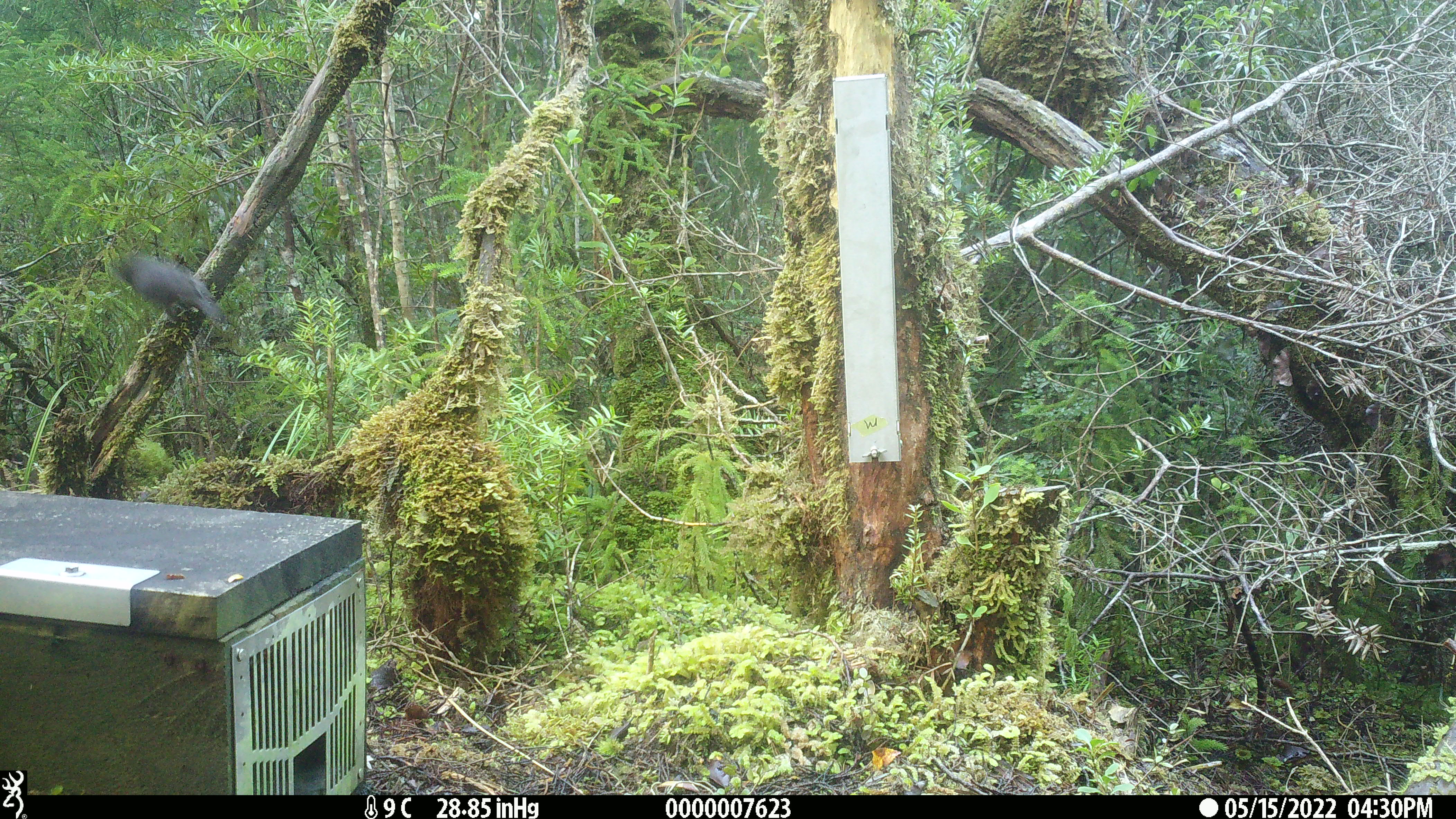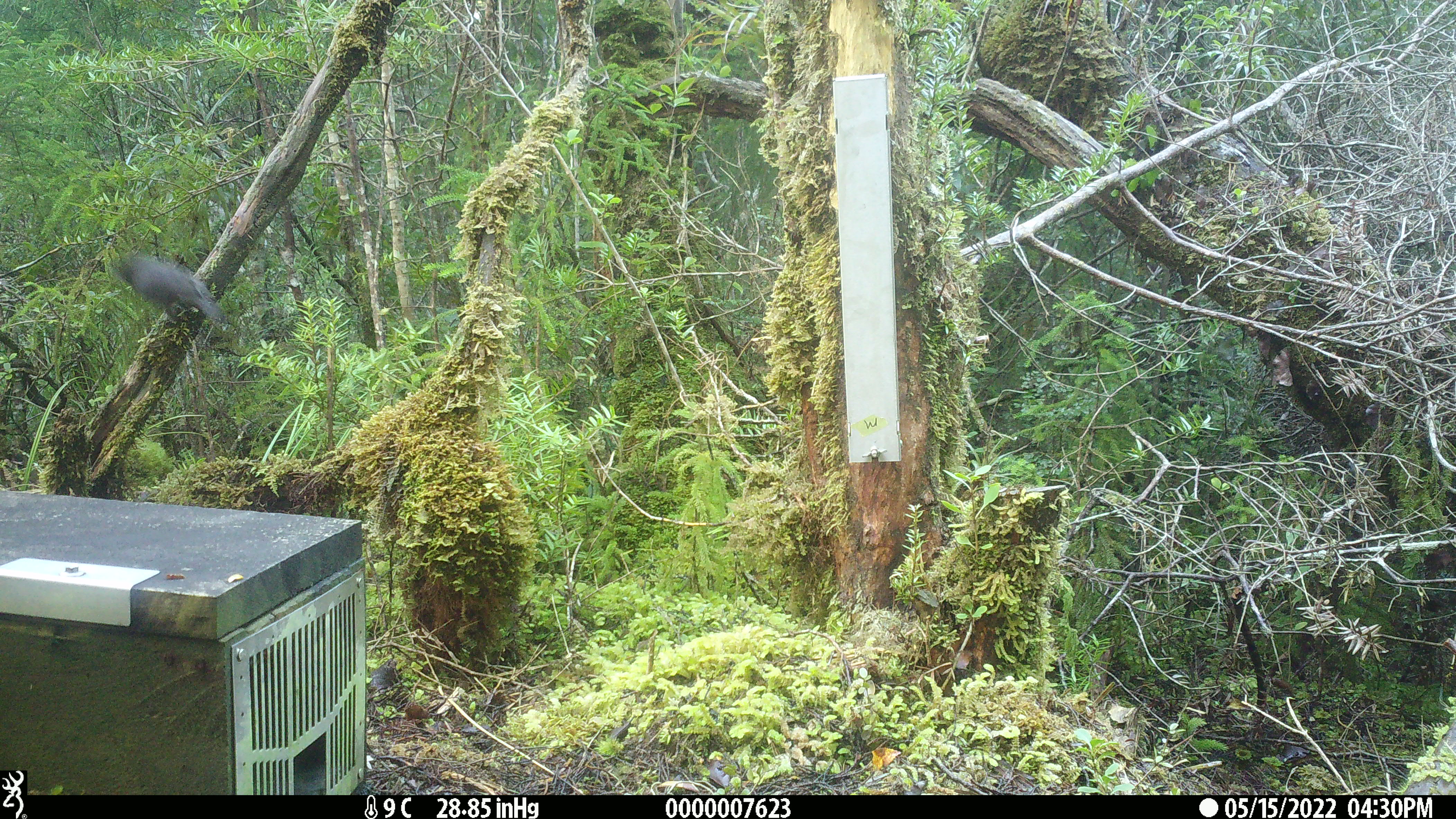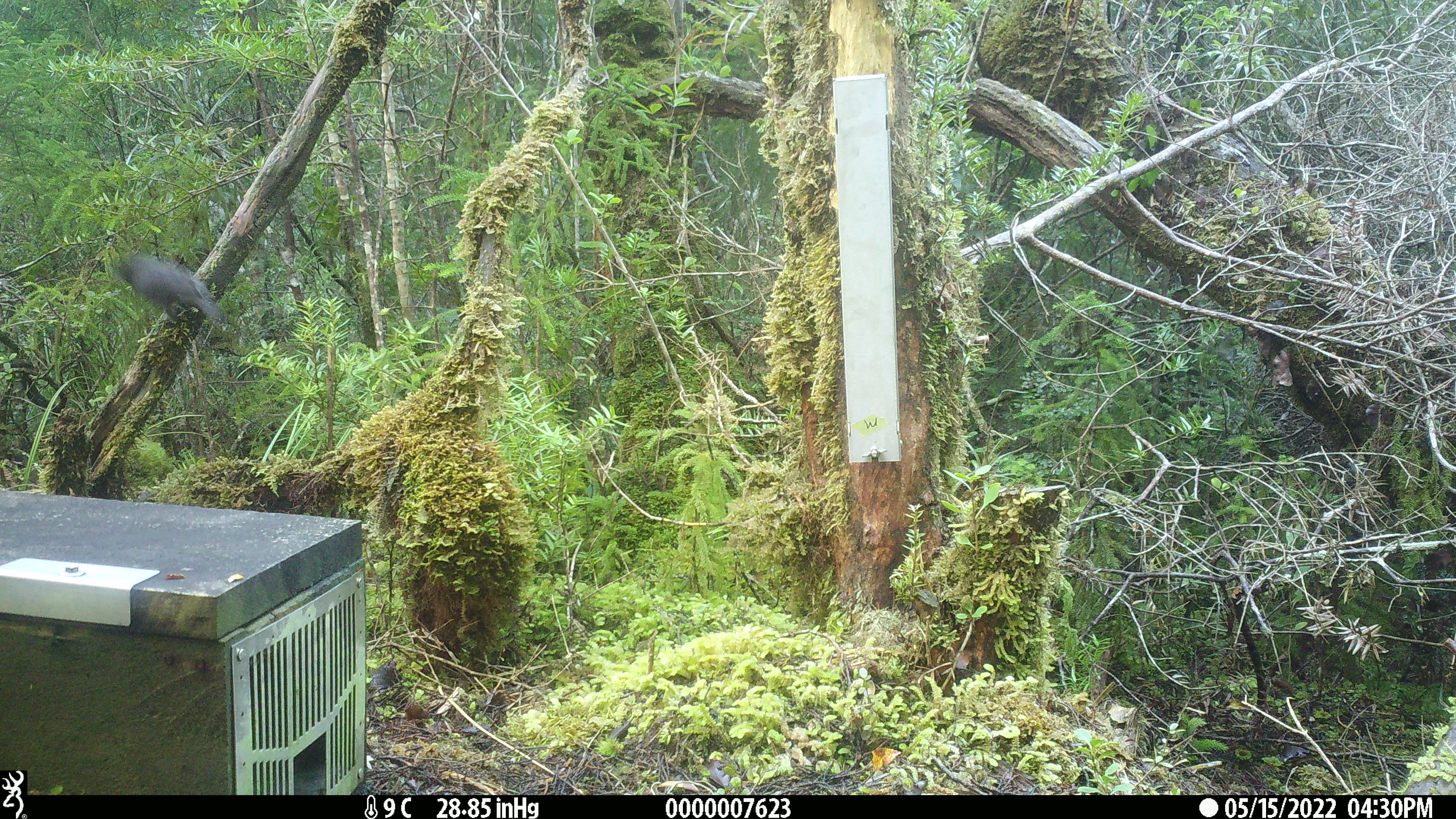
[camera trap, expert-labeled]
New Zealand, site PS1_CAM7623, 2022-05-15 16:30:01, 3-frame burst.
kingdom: Animalia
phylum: Chordata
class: Aves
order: Passeriformes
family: Petroicidae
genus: Petroica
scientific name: Petroica australis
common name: new zealand robin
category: robin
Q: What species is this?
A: Robin (new zealand robin) (Petroica australis).